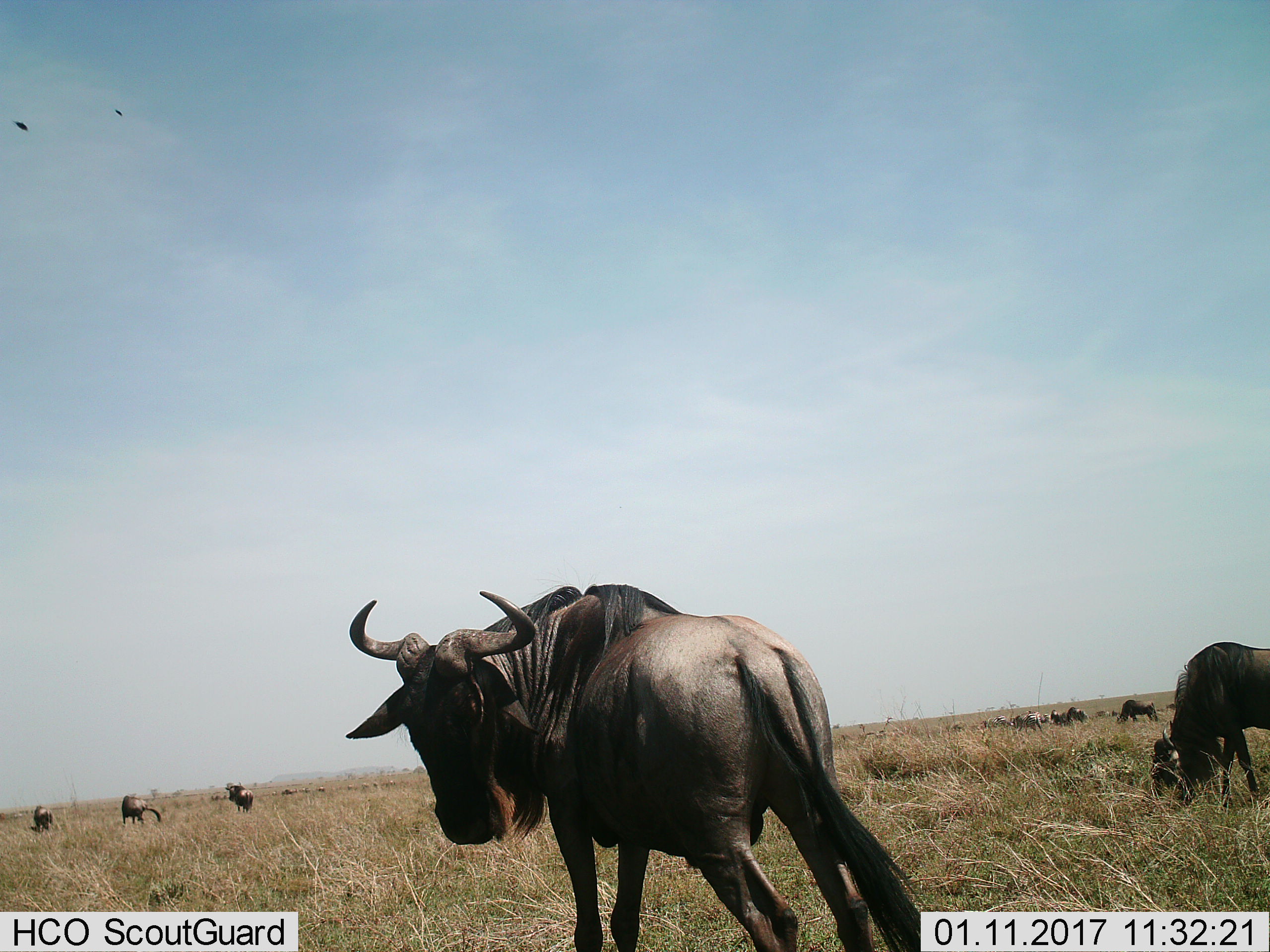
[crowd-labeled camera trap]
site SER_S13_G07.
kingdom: Animalia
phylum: Chordata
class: Mammalia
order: Artiodactyla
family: Bovidae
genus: Connochaetes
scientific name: Connochaetes taurinus taurinus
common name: blue wildebeest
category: wildebeestblue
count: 11-50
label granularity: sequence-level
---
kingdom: Animalia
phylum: Chordata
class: Mammalia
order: Perissodactyla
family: Equidae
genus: Equus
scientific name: Equus quagga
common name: plains zebra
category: zebraplains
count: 3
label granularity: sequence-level